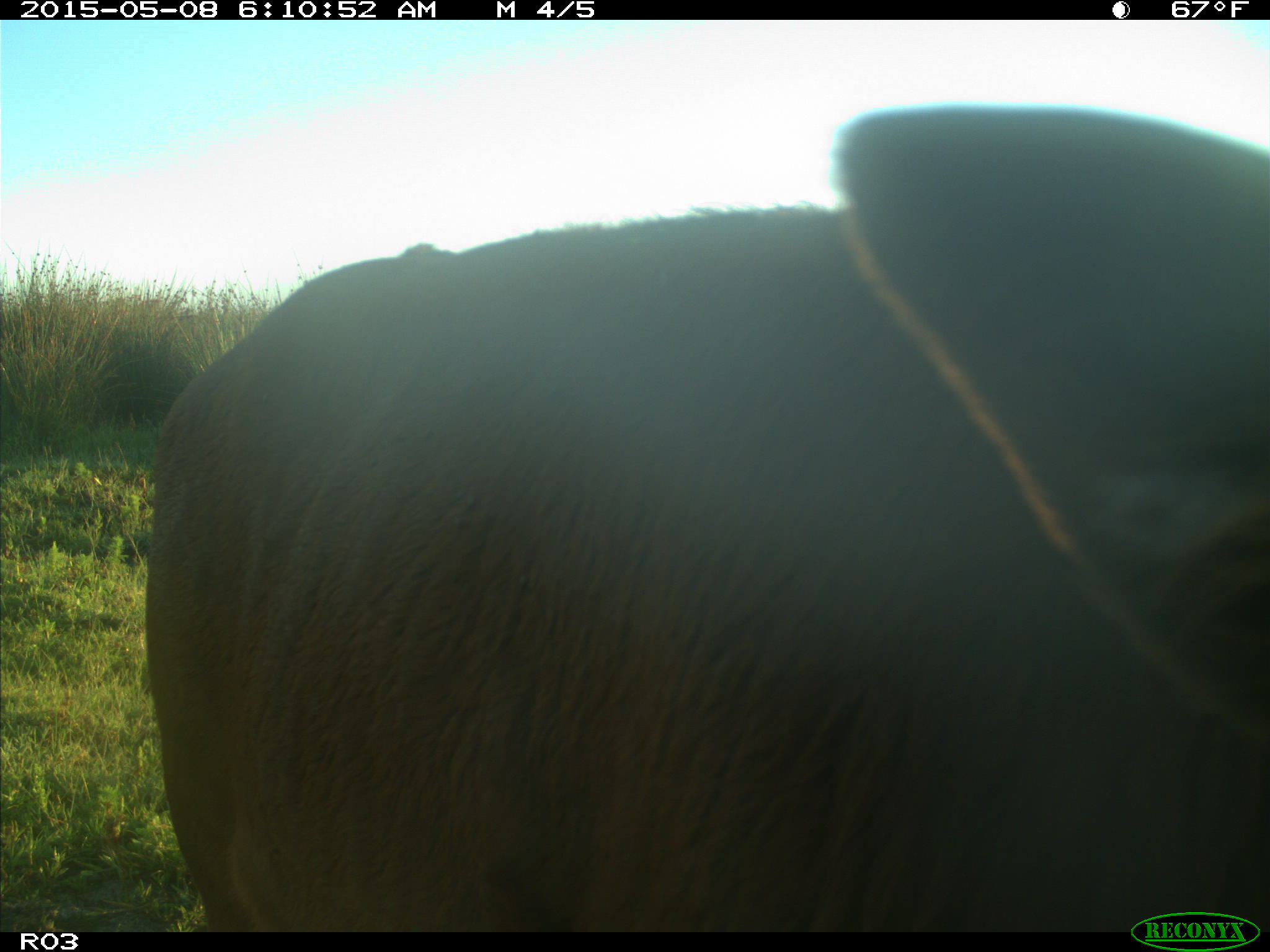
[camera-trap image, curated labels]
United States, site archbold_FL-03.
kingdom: Animalia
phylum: Chordata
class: Mammalia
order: Artiodactyla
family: Bovidae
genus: Bos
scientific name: Bos taurus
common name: domestic cow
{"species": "Bos taurus (domestic cow)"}